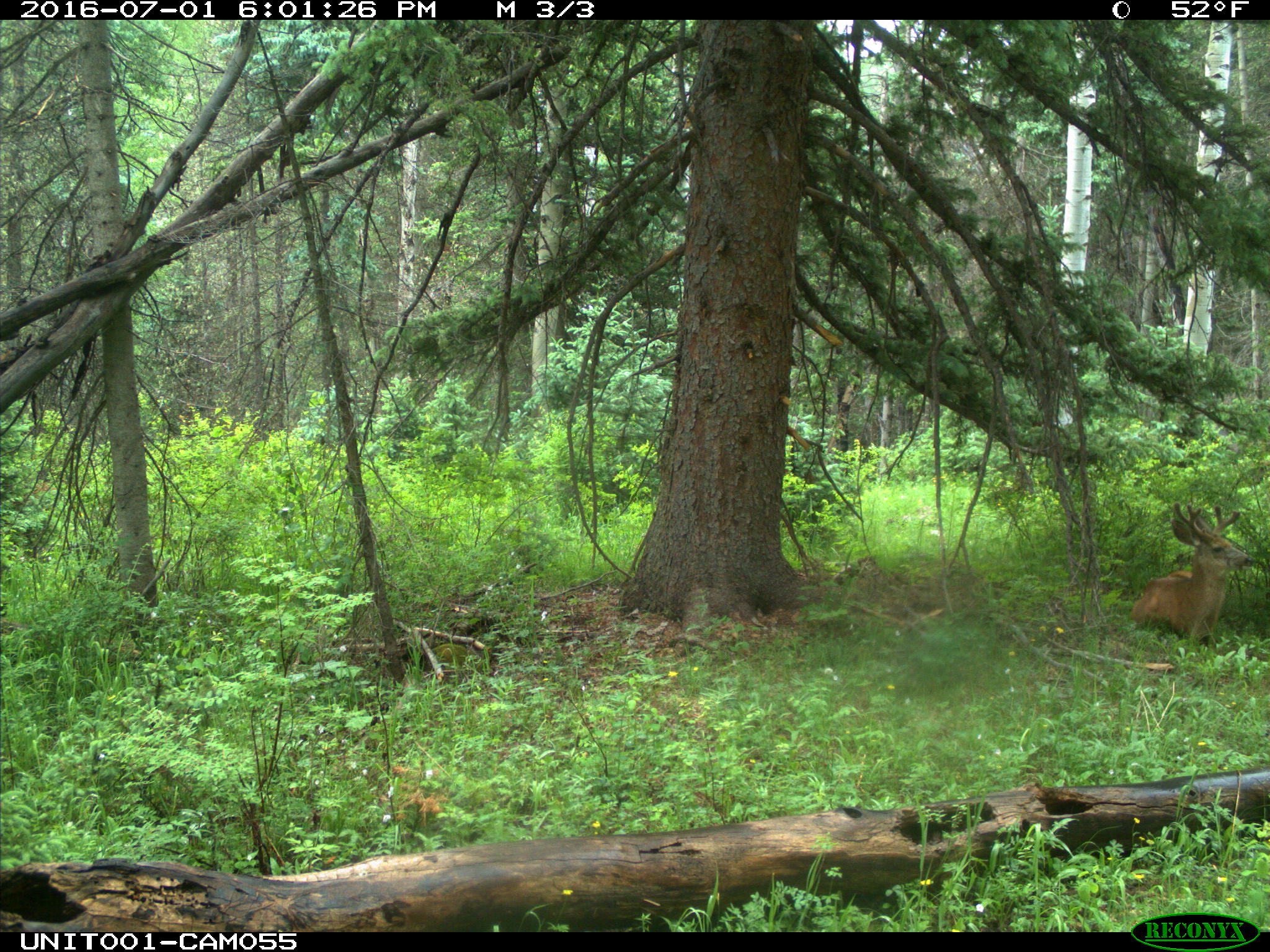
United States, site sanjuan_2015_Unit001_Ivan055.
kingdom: Animalia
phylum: Chordata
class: Mammalia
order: Artiodactyla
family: Cervidae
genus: Odocoileus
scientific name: Odocoileus hemionus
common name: mule deer